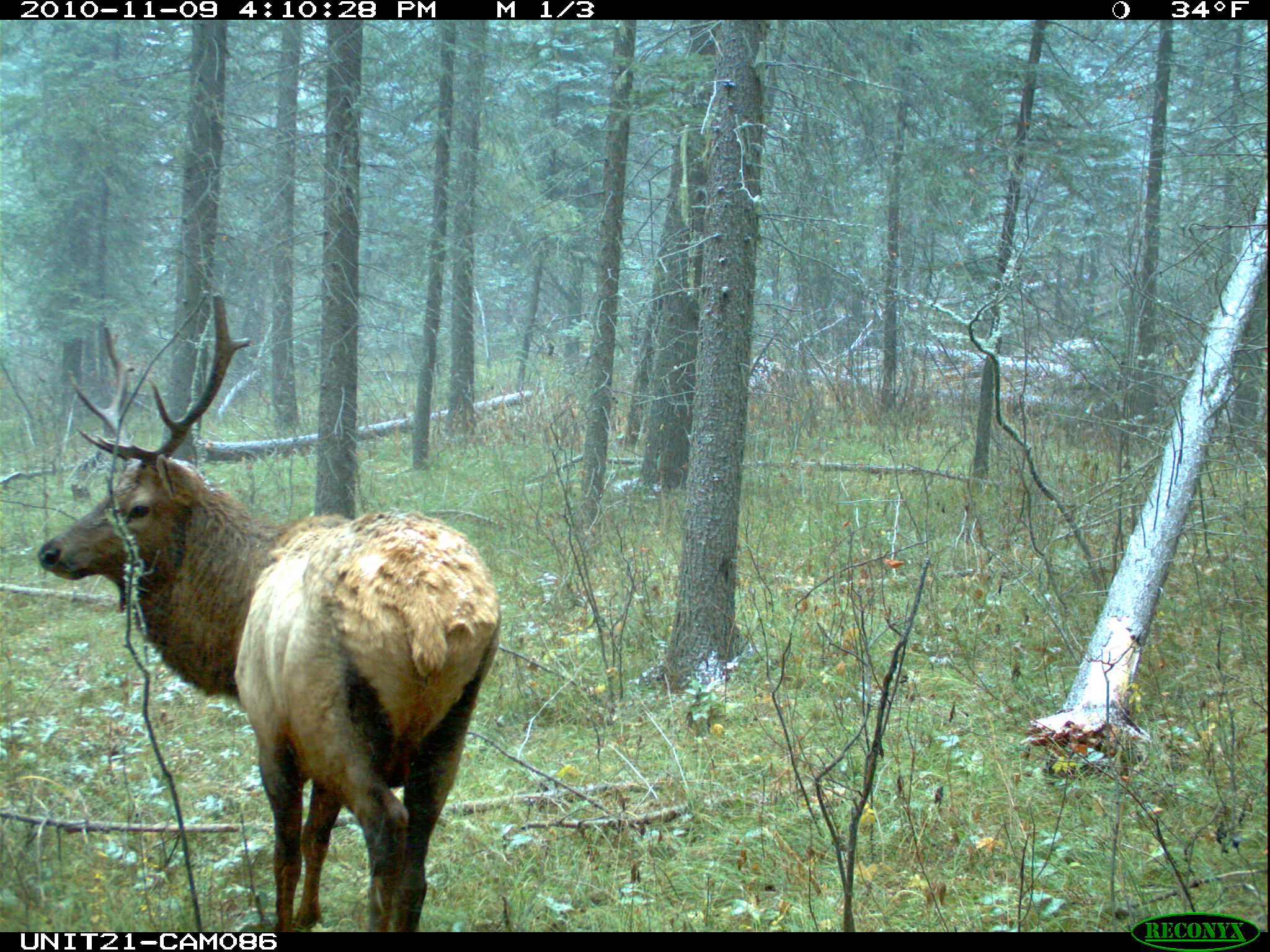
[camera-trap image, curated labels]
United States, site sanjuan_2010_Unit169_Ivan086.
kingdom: Animalia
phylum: Chordata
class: Mammalia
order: Artiodactyla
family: Cervidae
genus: Cervus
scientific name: Cervus elaphus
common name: red deer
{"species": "Cervus elaphus (red deer)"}